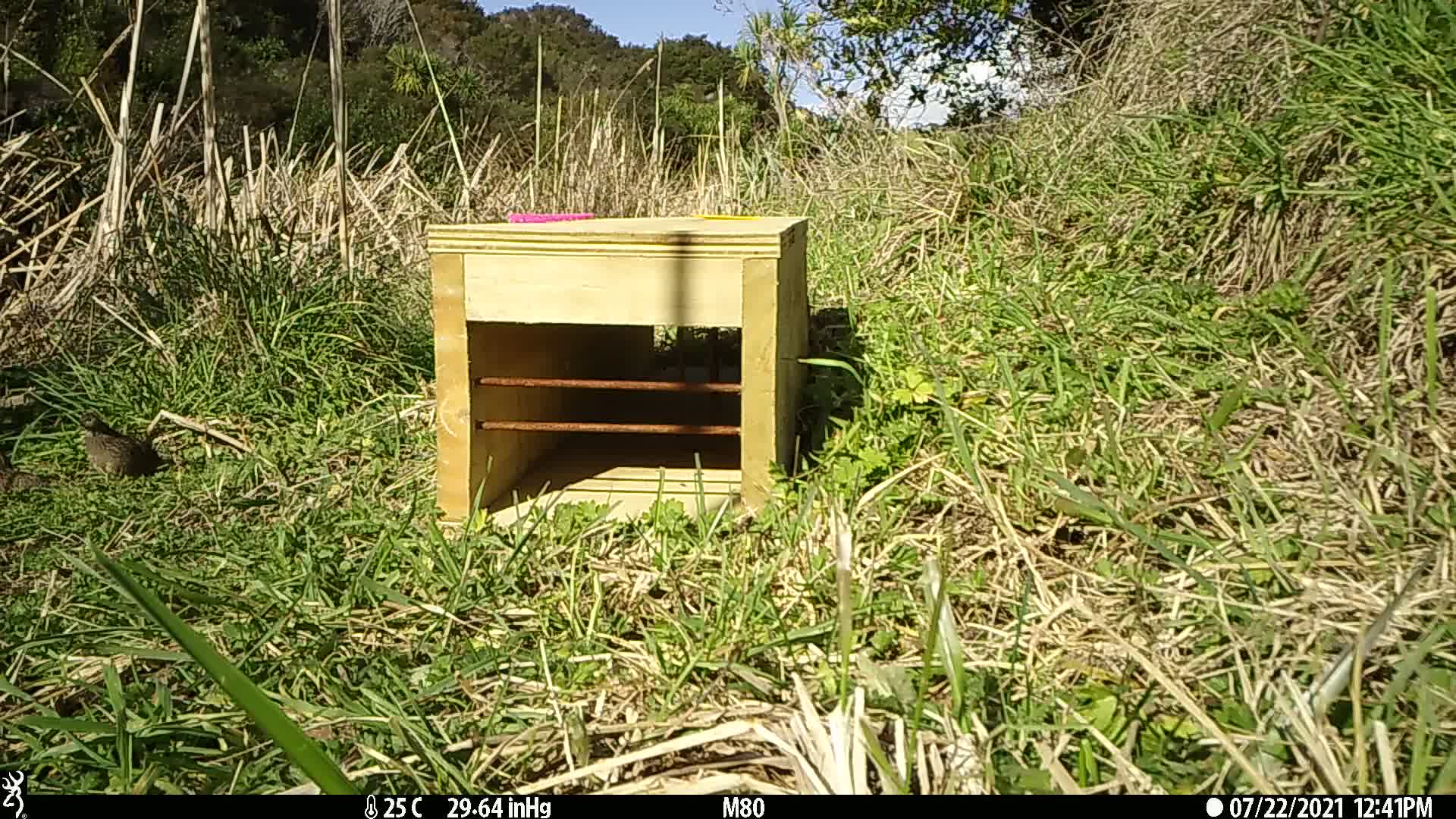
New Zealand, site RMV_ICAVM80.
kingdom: Animalia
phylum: Chordata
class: Aves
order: Galliformes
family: Phasianidae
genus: Synoicus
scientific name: Synoicus ypsilophorus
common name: brown quail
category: quail brown